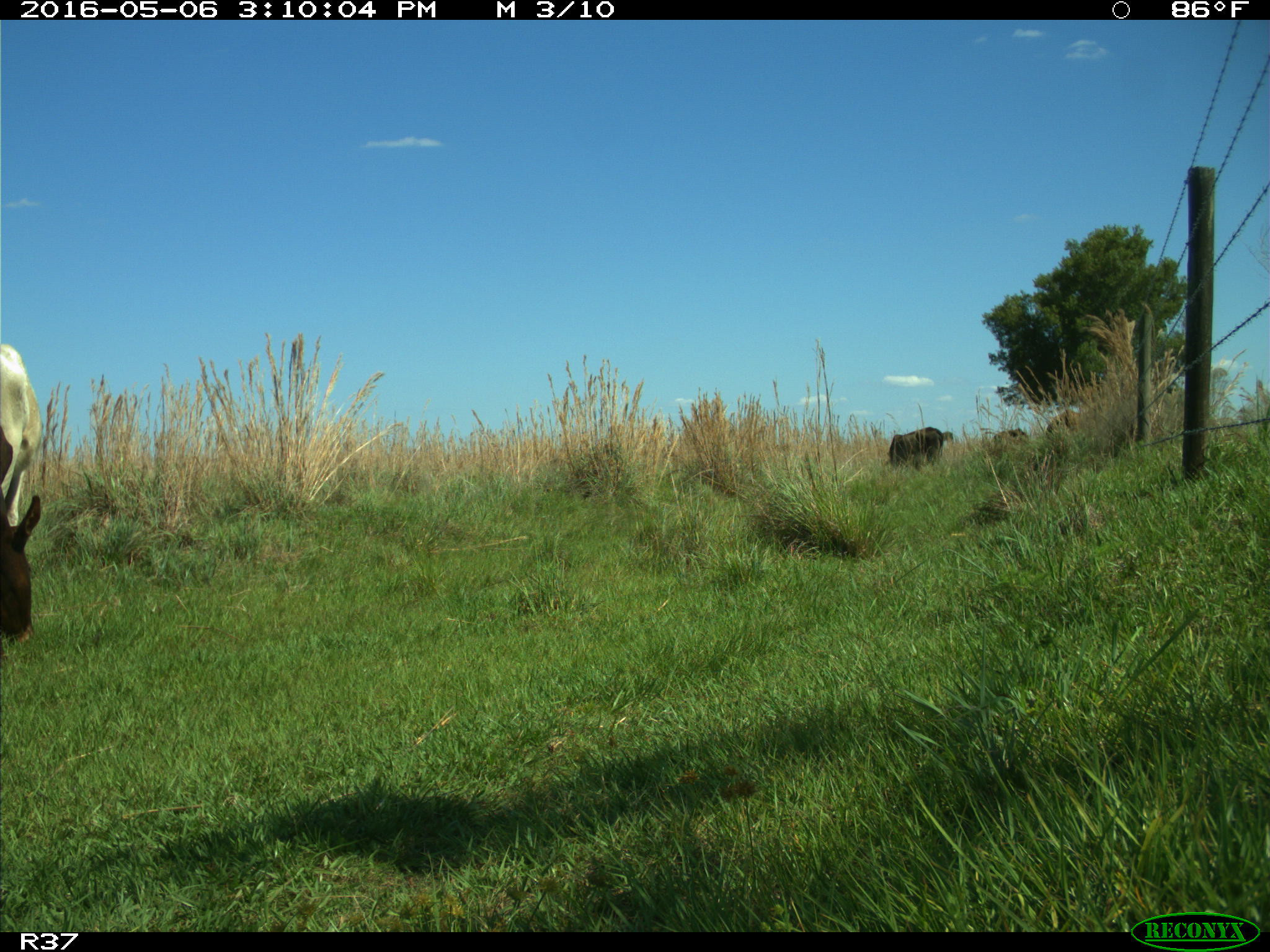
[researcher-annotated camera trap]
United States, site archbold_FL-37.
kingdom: Animalia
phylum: Chordata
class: Mammalia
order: Artiodactyla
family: Bovidae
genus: Bos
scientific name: Bos taurus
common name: domestic cow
Bos taurus (domestic cow).